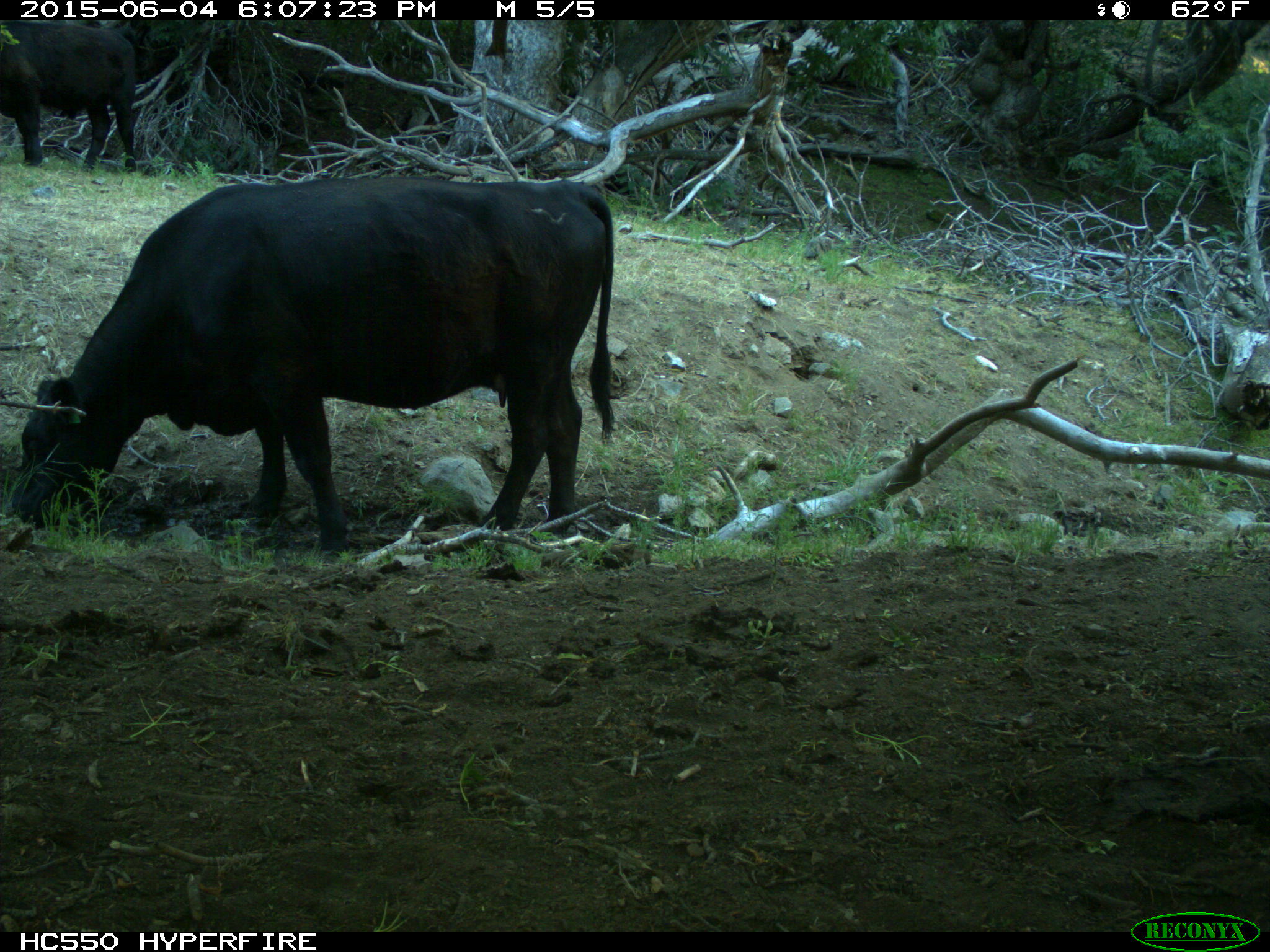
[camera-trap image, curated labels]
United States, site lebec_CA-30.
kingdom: Animalia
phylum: Chordata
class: Mammalia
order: Artiodactyla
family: Bovidae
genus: Bos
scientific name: Bos taurus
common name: domestic cow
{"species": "Bos taurus (domestic cow)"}